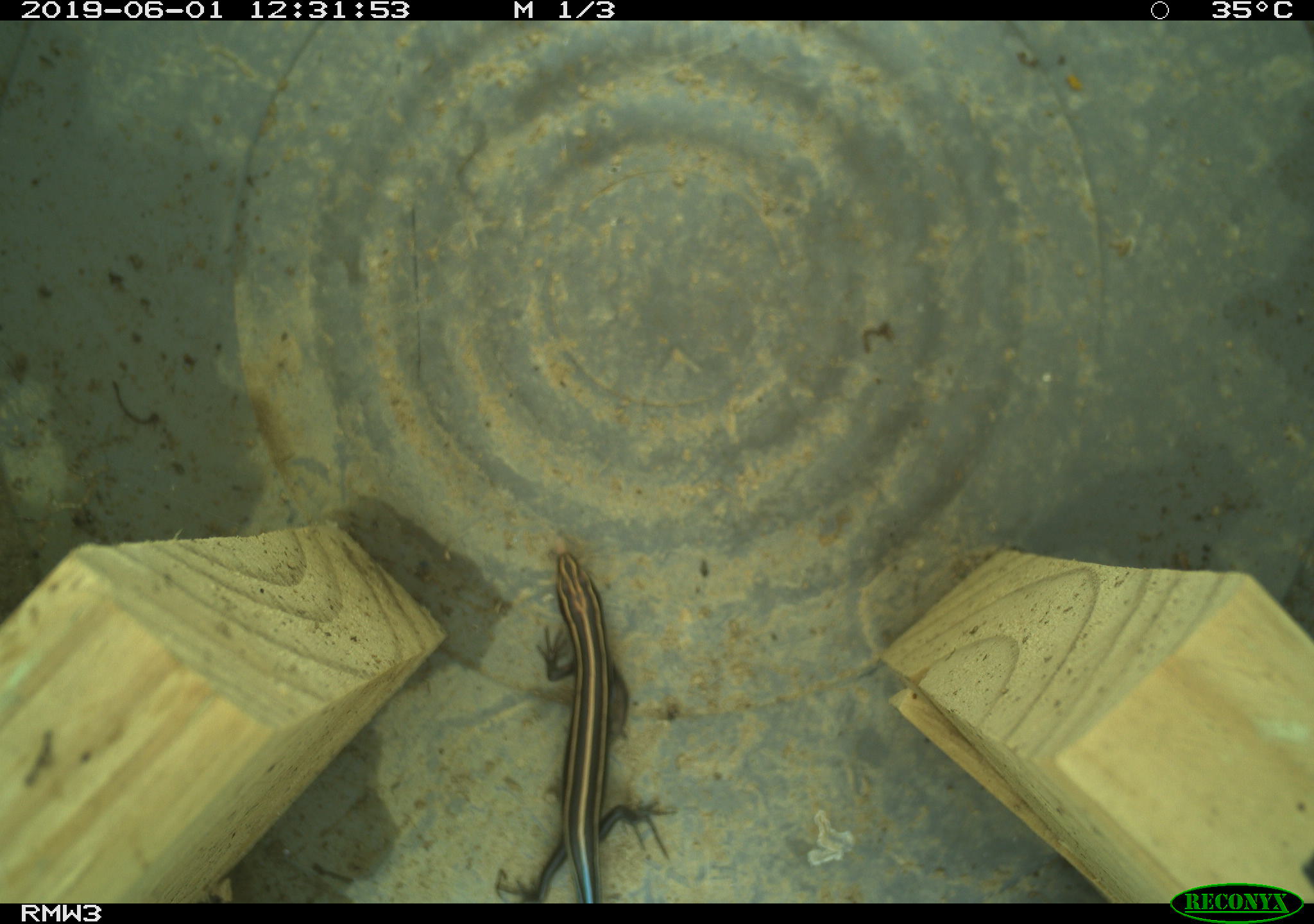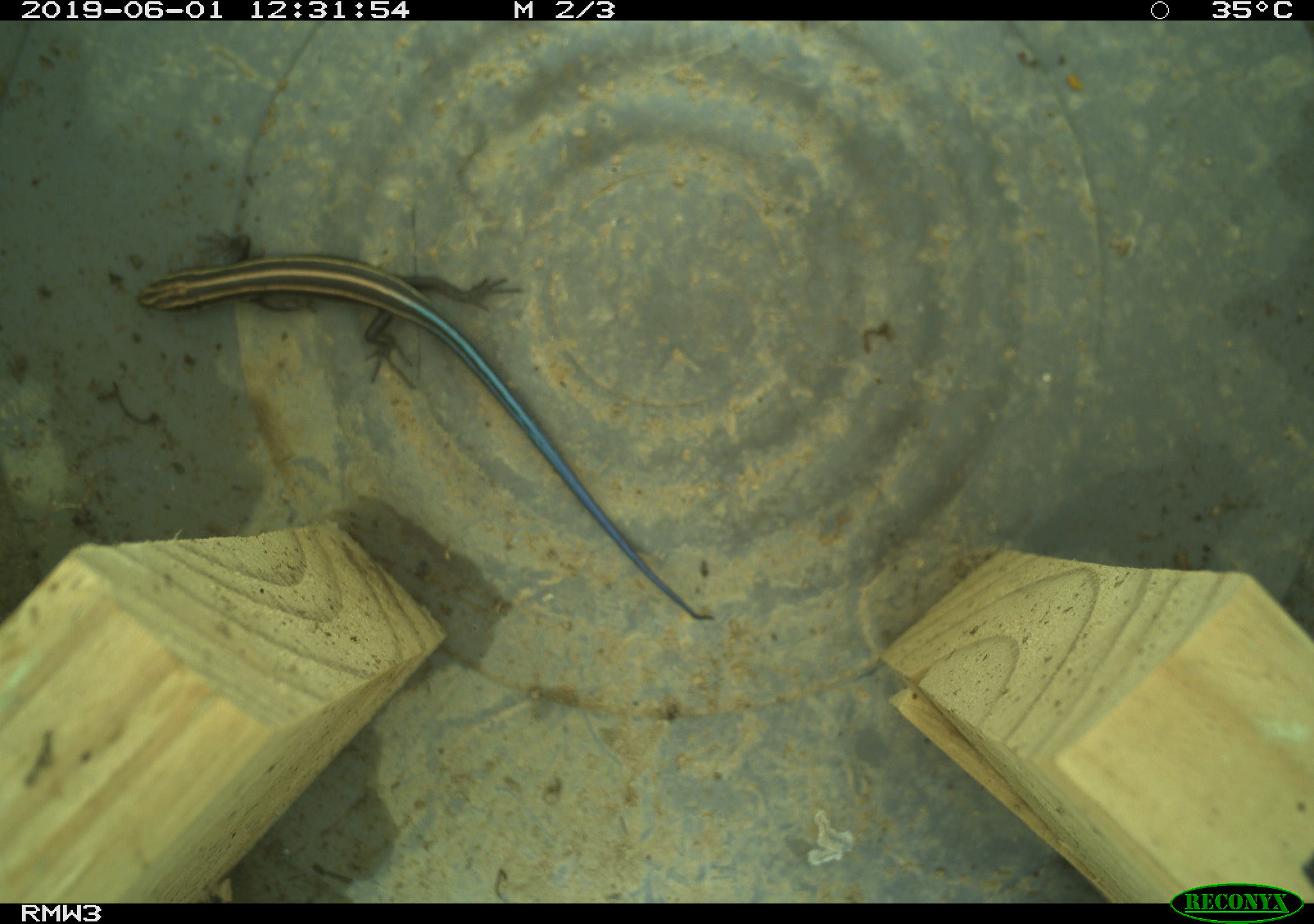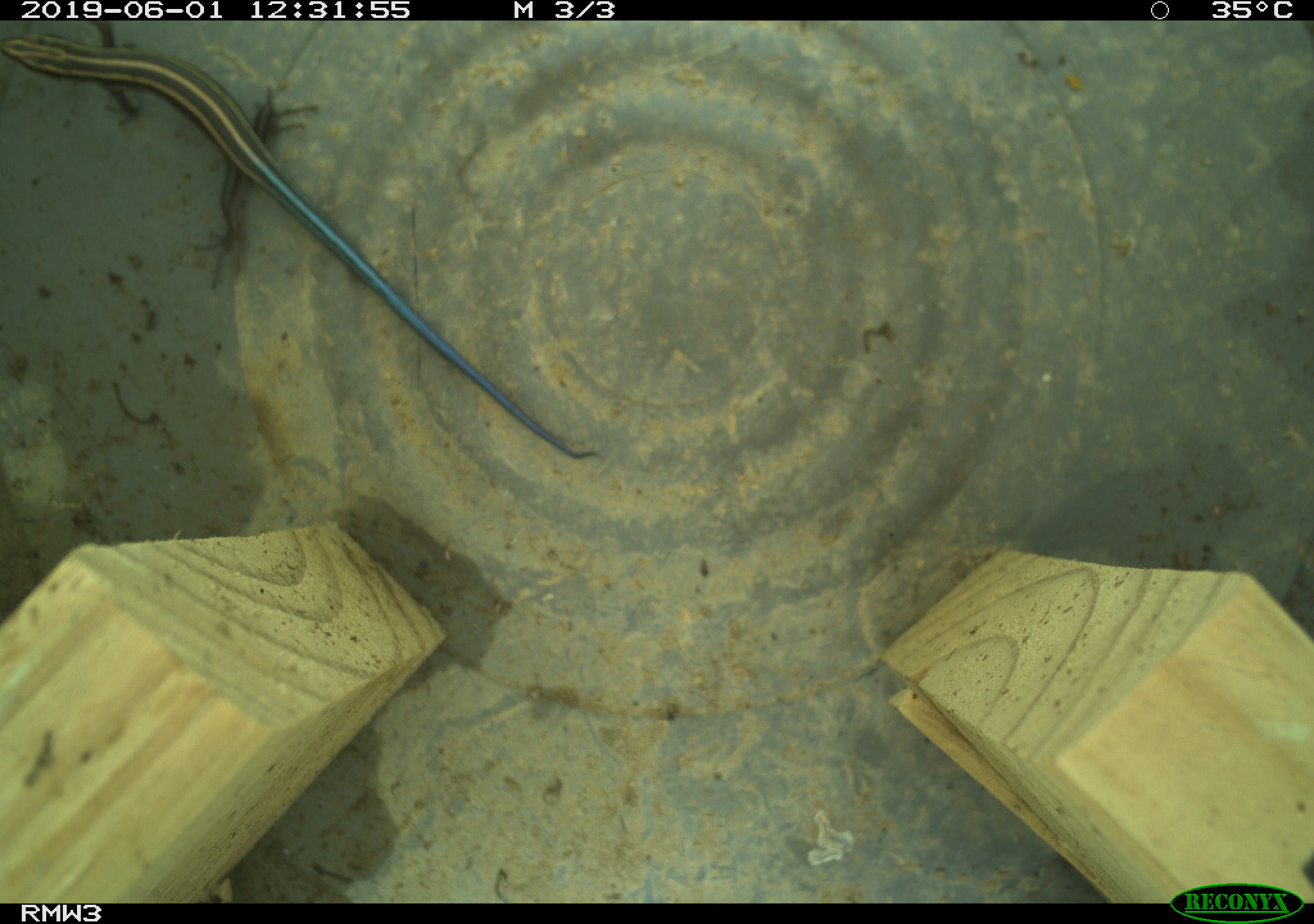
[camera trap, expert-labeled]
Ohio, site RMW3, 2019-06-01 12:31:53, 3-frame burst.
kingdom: Animalia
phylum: Chordata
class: Reptilia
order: Squamata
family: Scincidae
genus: Plestiodon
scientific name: Plestiodon fasciatus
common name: common five-lined skink